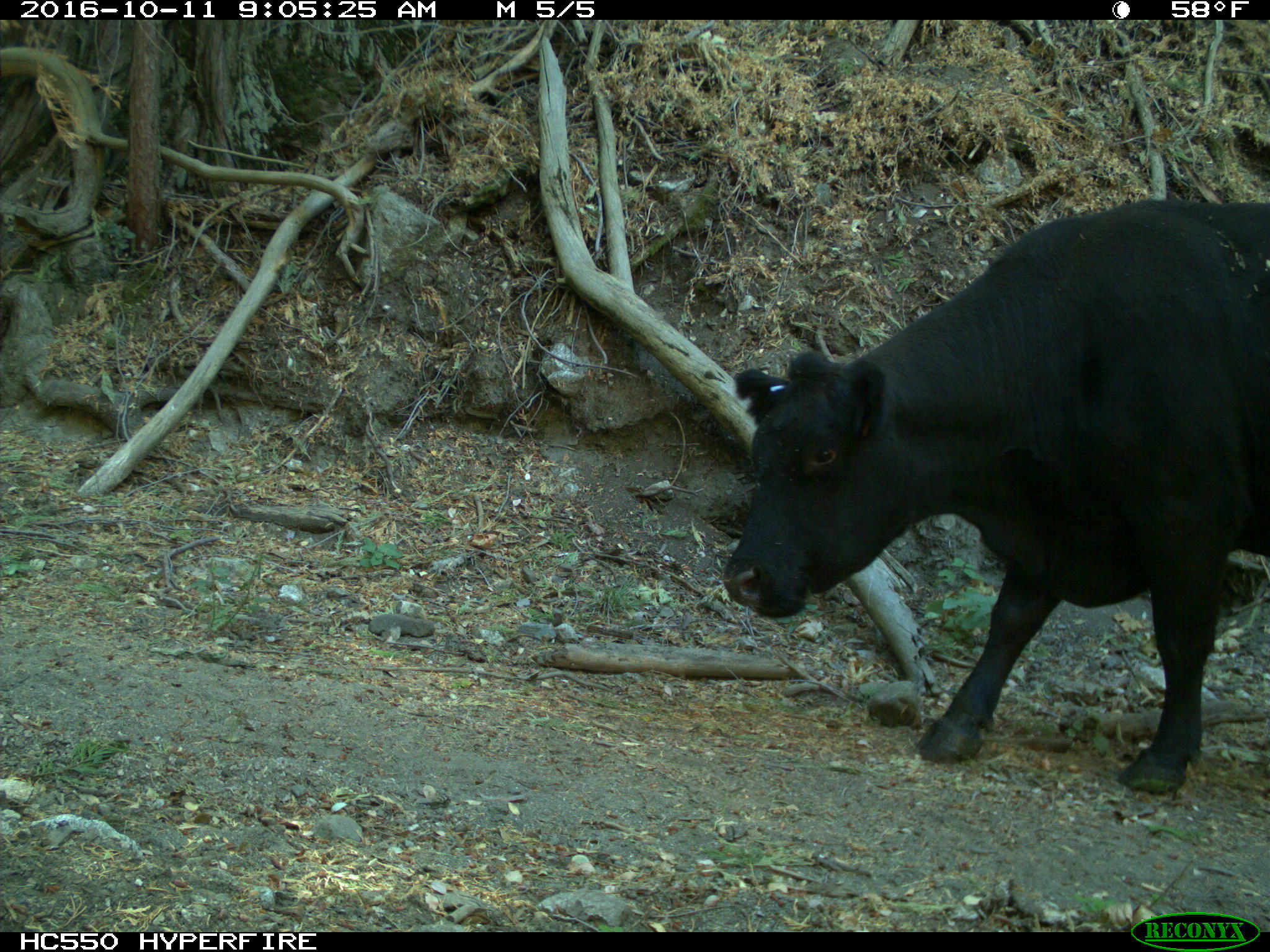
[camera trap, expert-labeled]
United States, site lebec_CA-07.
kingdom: Animalia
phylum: Chordata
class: Mammalia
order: Artiodactyla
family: Bovidae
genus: Bos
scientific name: Bos taurus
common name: domestic cow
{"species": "Bos taurus (domestic cow)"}